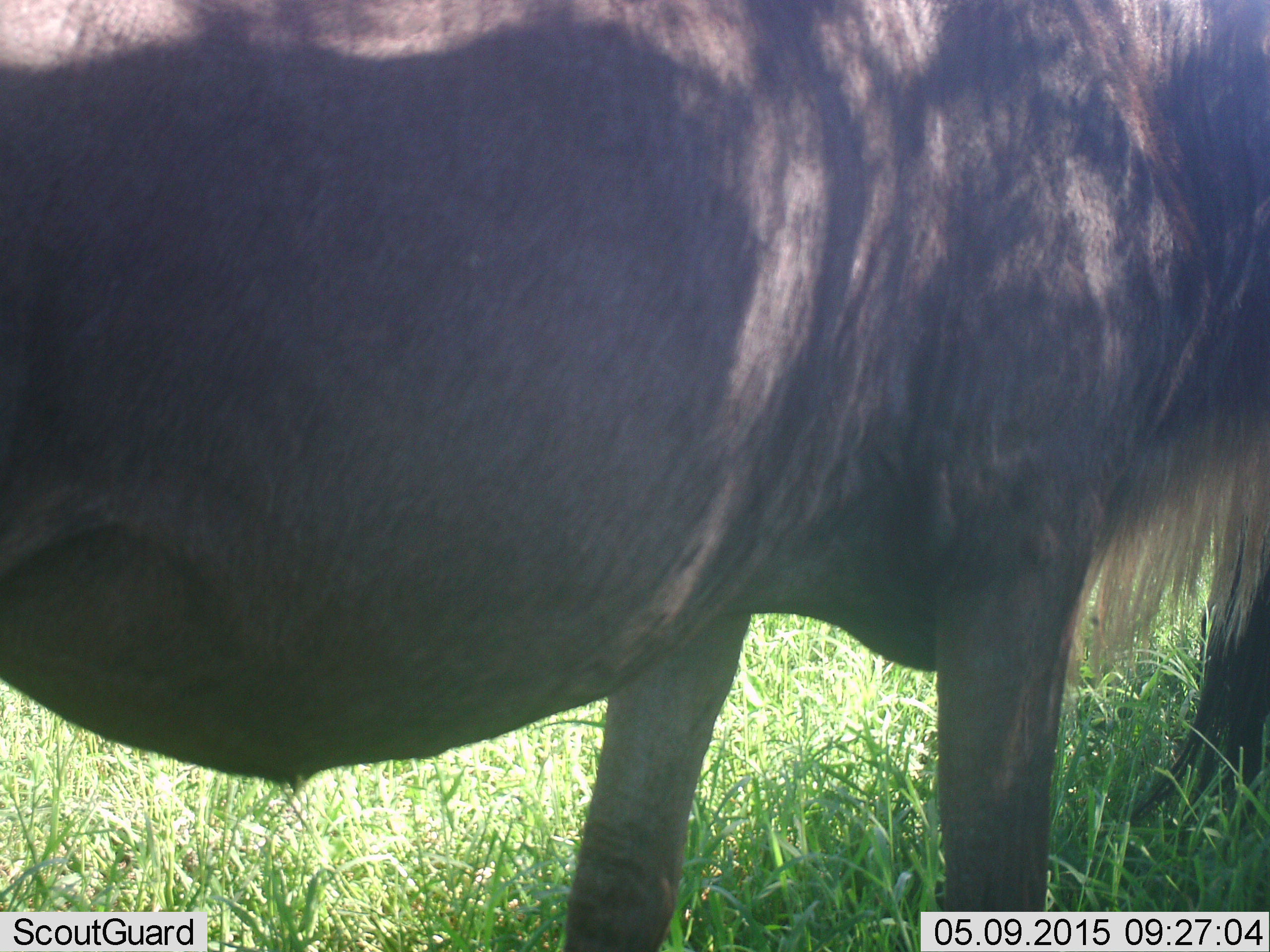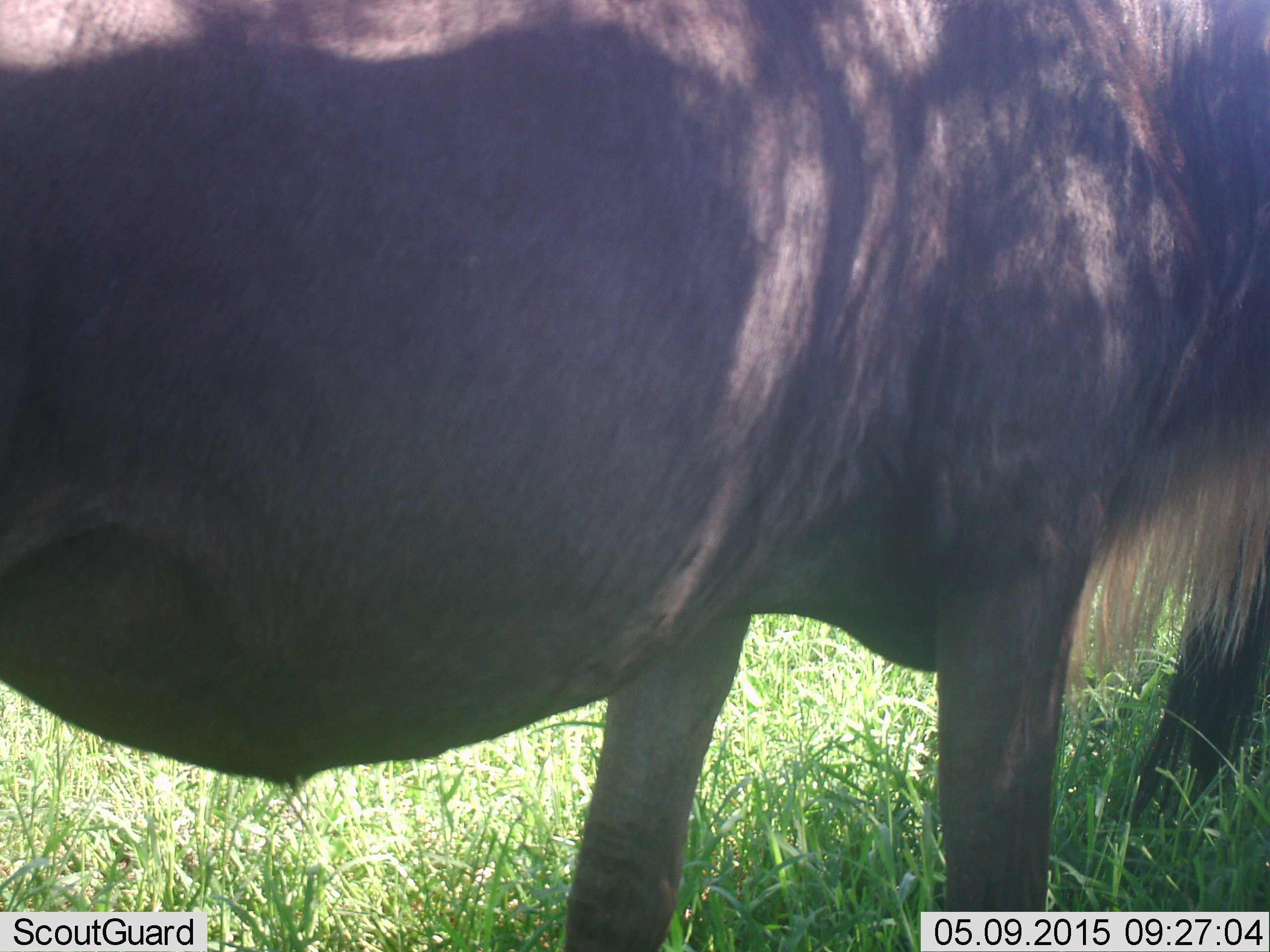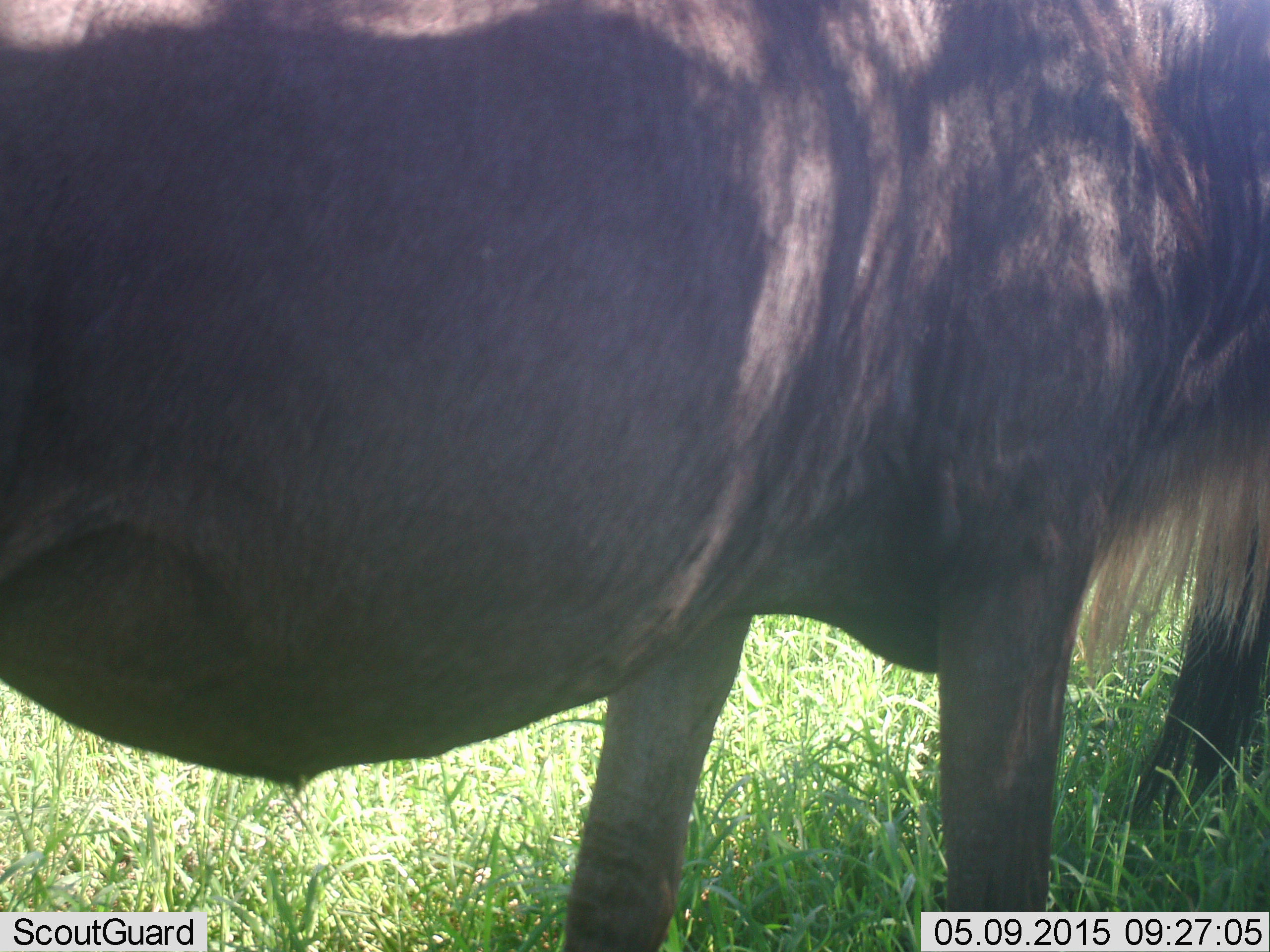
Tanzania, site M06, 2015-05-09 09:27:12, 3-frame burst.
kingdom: Animalia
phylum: Chordata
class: Mammalia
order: Artiodactyla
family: Bovidae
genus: Connochaetes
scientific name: Connochaetes taurinus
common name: blue wildebeest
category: wildebeest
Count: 1.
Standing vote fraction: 90%.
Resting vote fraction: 0%.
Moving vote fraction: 10%.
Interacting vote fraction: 0%.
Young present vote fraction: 0%.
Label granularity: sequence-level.